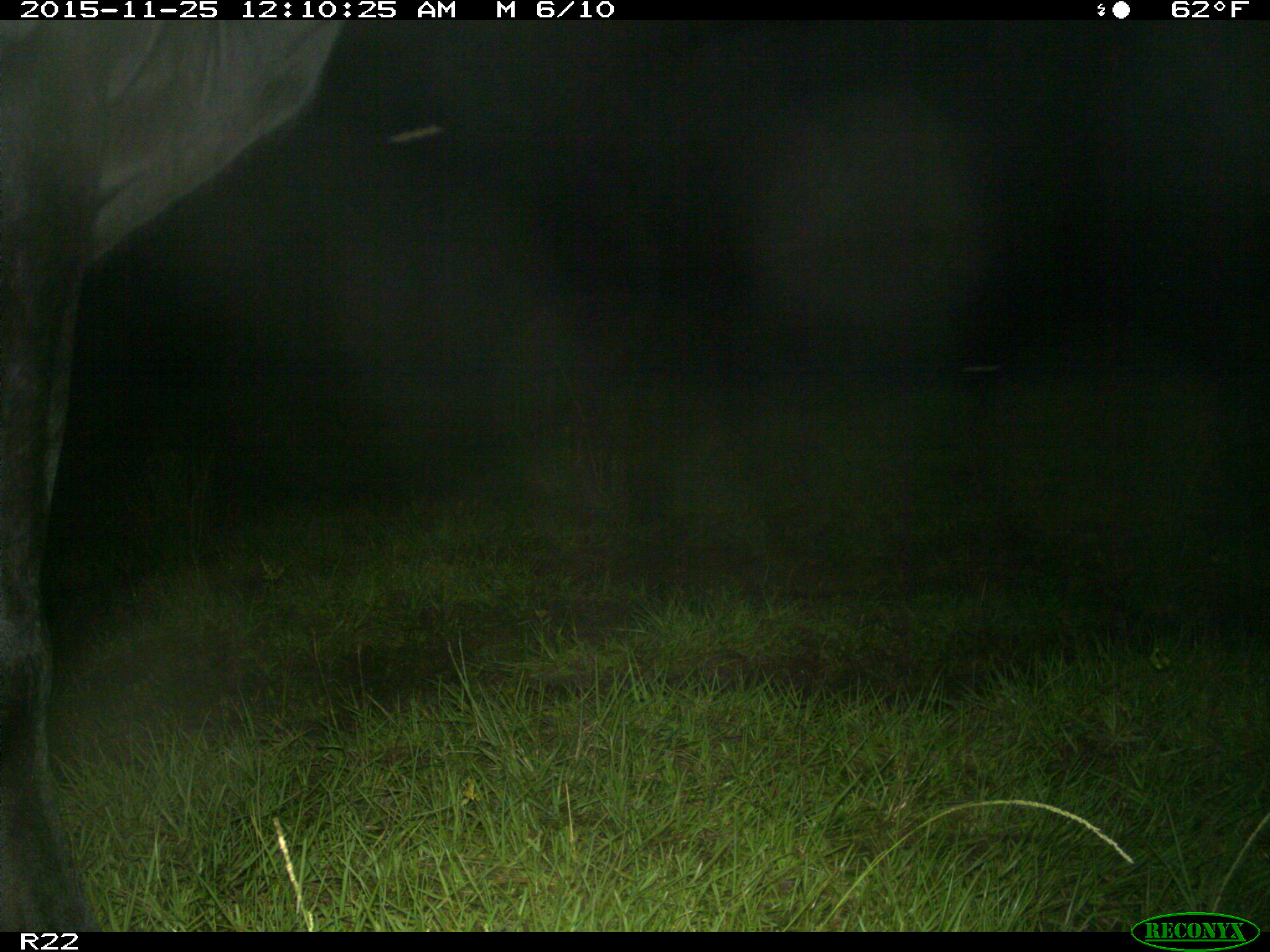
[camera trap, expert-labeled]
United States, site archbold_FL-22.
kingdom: Animalia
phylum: Chordata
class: Mammalia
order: Artiodactyla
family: Bovidae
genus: Bos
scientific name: Bos taurus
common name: domestic cow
Bos taurus (domestic cow).